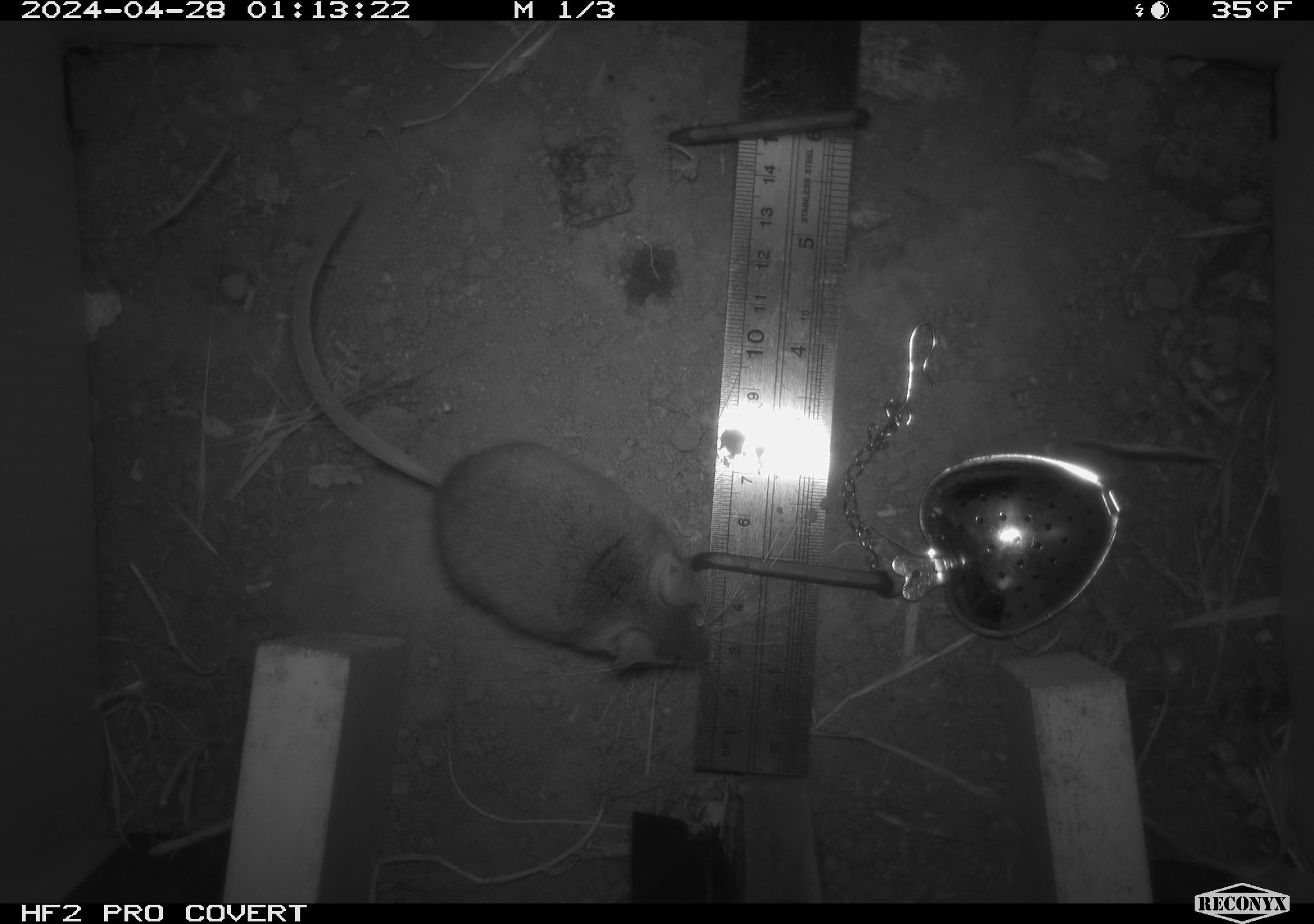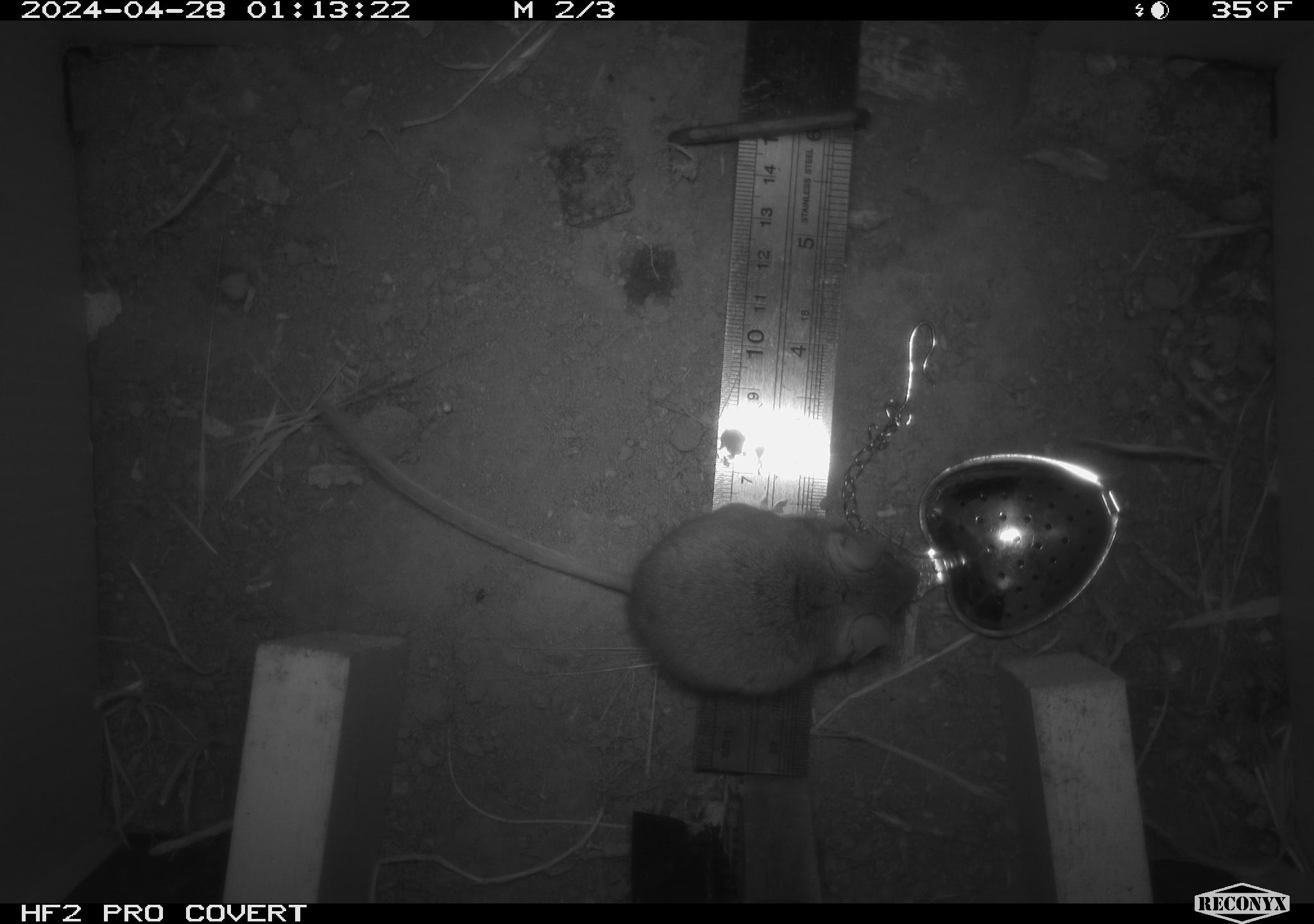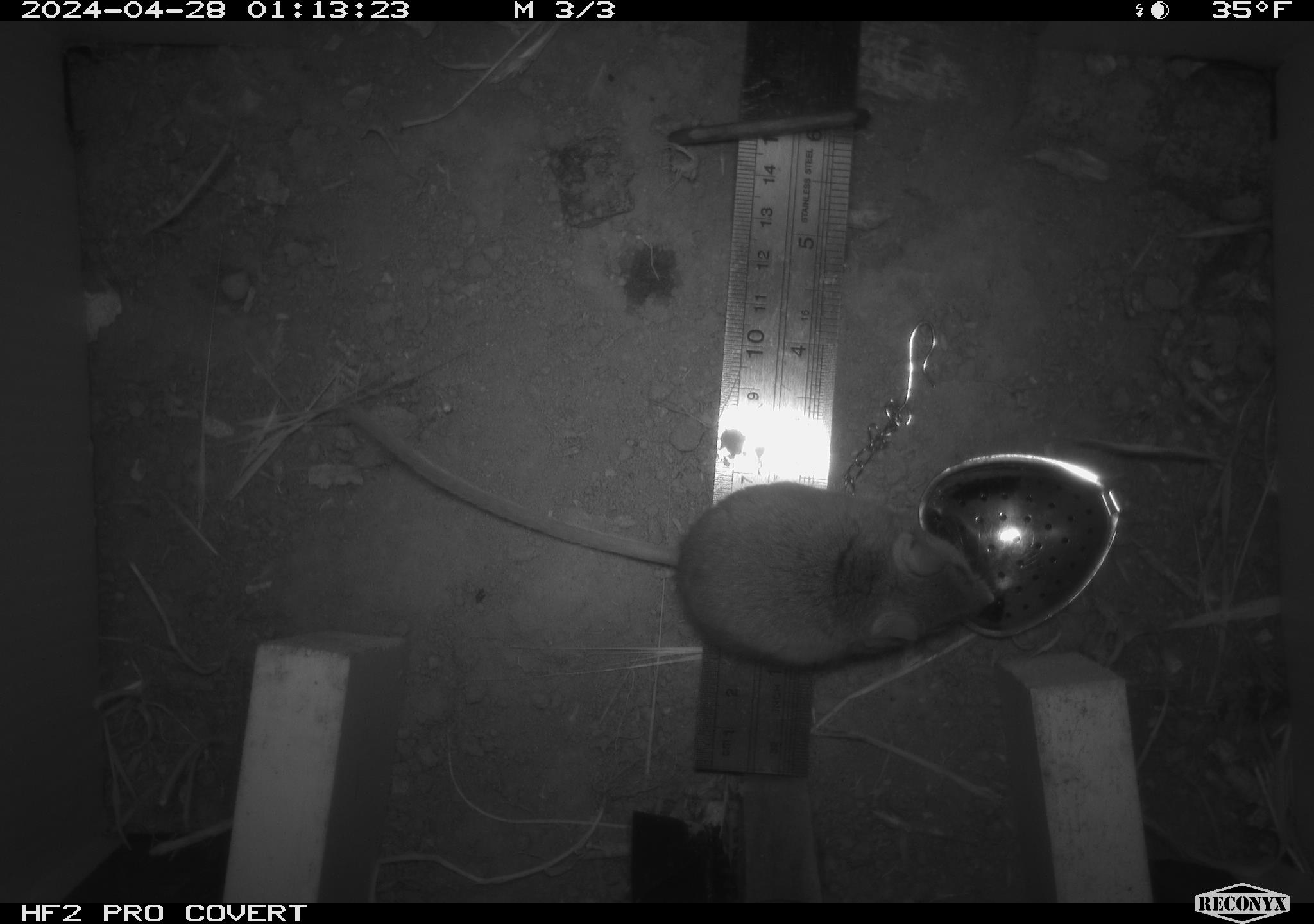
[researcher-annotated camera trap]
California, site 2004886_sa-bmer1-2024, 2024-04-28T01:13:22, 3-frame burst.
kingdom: Animalia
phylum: Chordata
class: Mammalia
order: Rodentia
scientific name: Rodentia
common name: mouse species